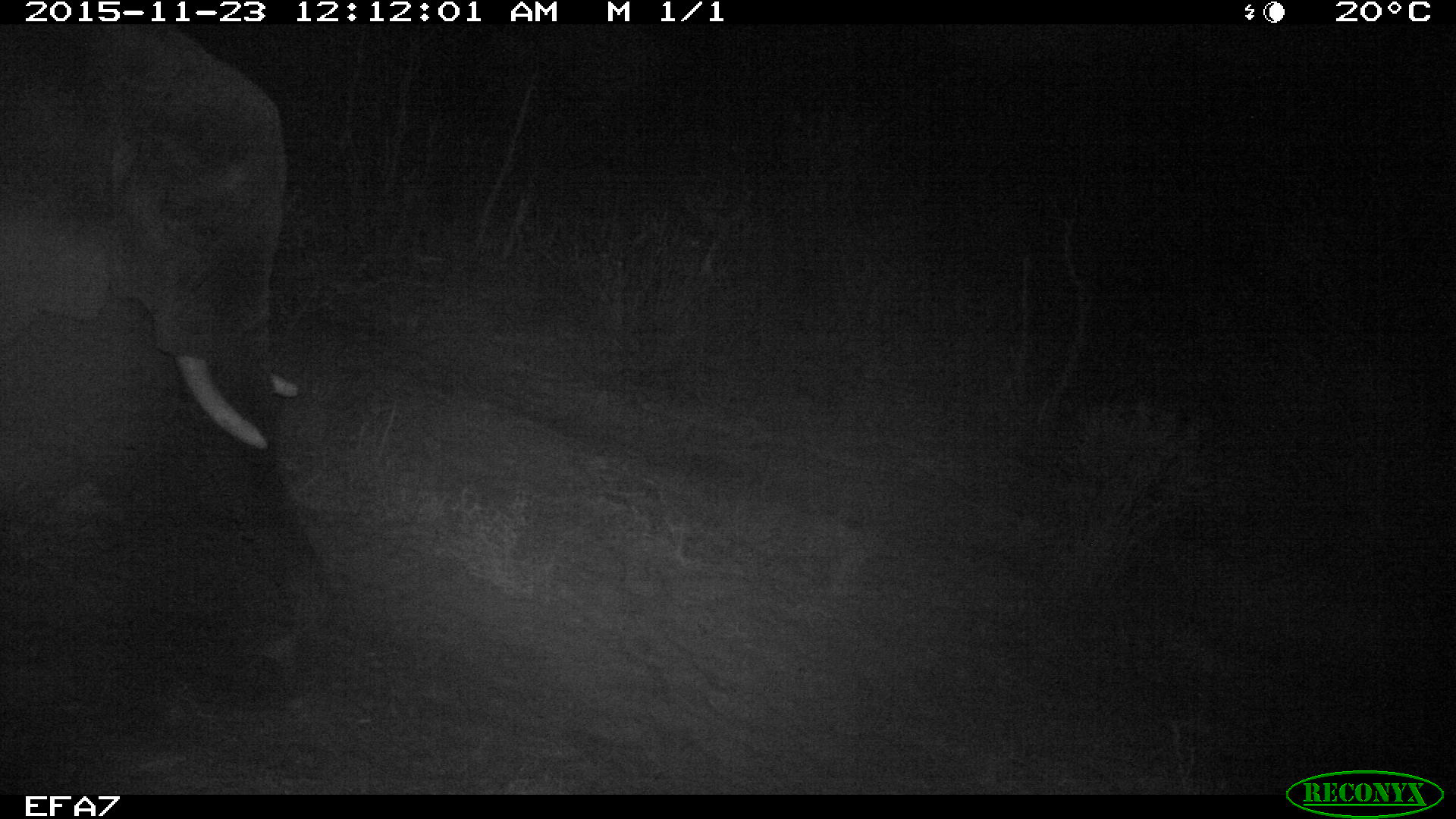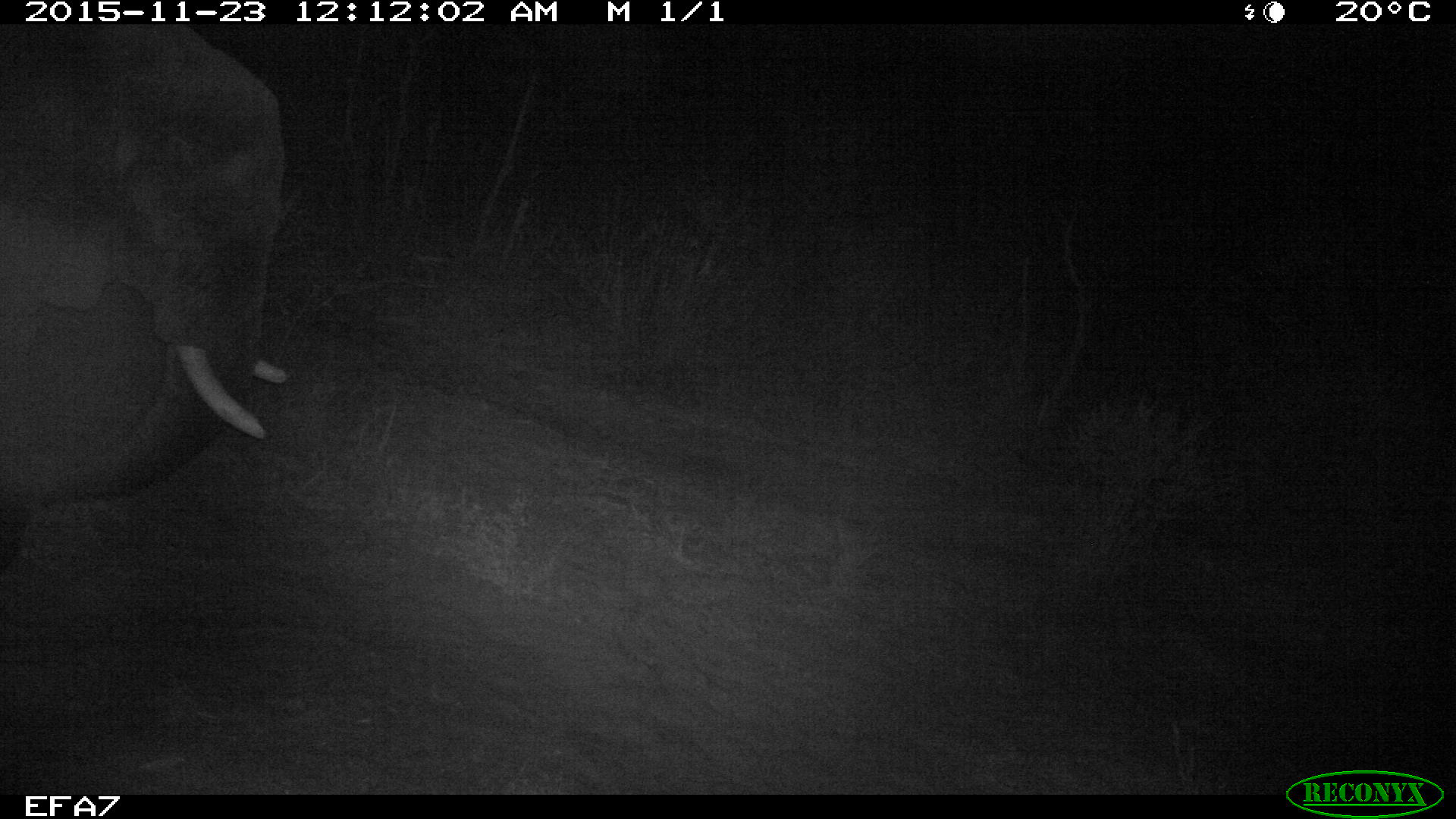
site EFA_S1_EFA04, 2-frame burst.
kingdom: Animalia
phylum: Chordata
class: Mammalia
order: Proboscidea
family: Elephantidae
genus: Loxodonta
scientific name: Loxodonta africana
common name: african bush elephant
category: elephant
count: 1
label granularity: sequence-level